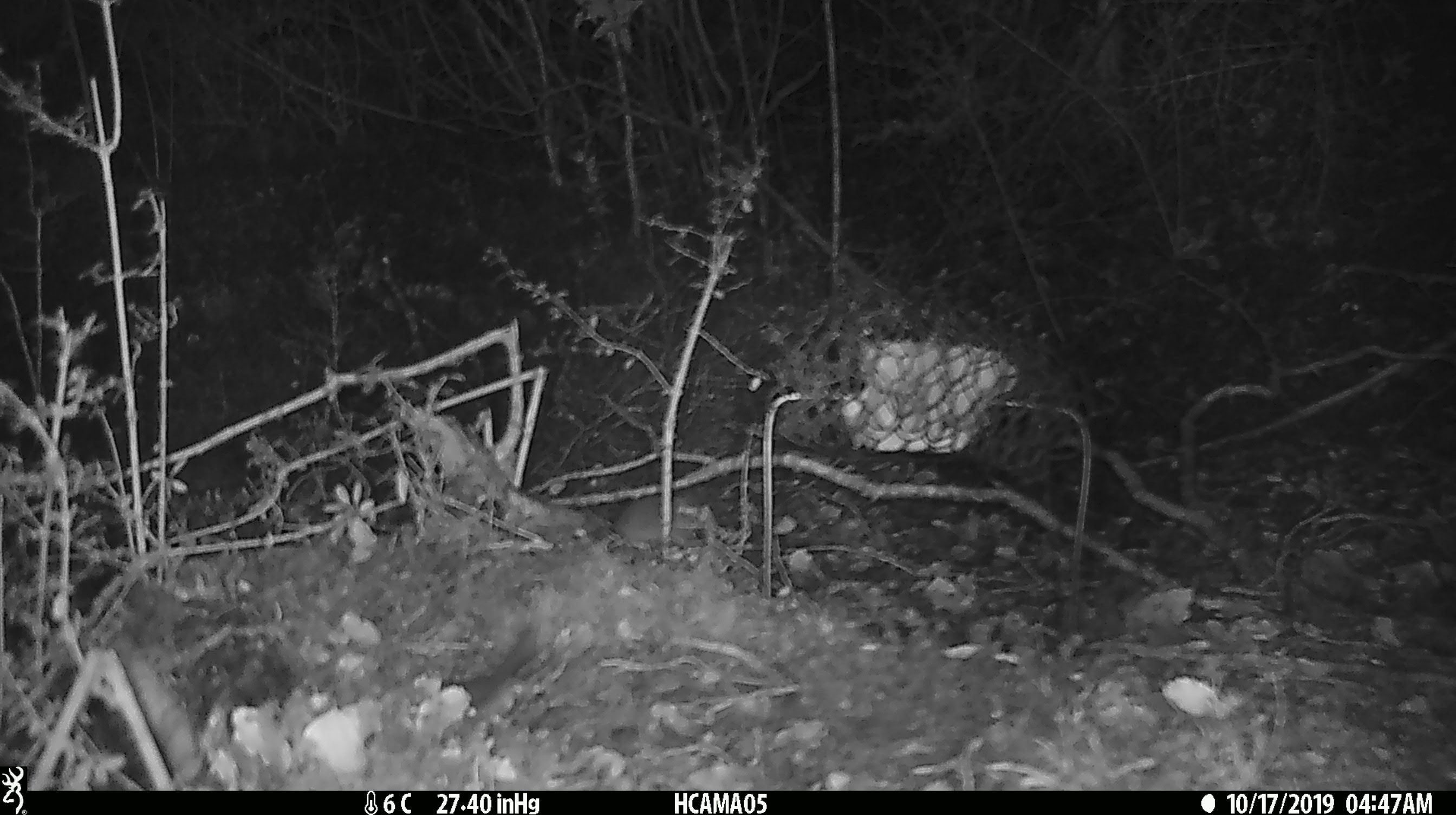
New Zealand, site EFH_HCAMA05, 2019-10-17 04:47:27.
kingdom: Animalia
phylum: Chordata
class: Mammalia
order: Rodentia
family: Muridae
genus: Mus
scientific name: Mus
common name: mouse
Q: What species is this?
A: Mouse (Mus).